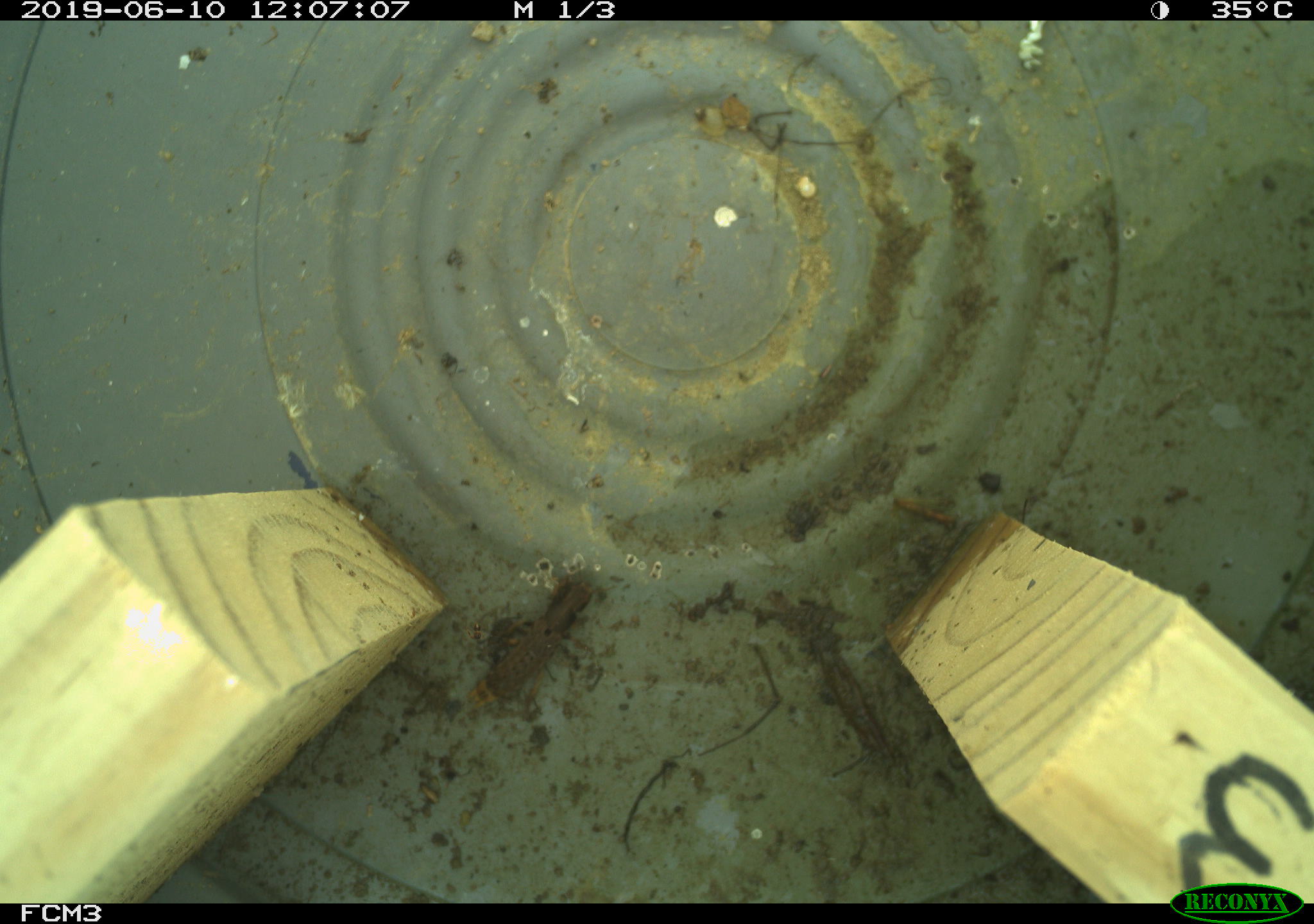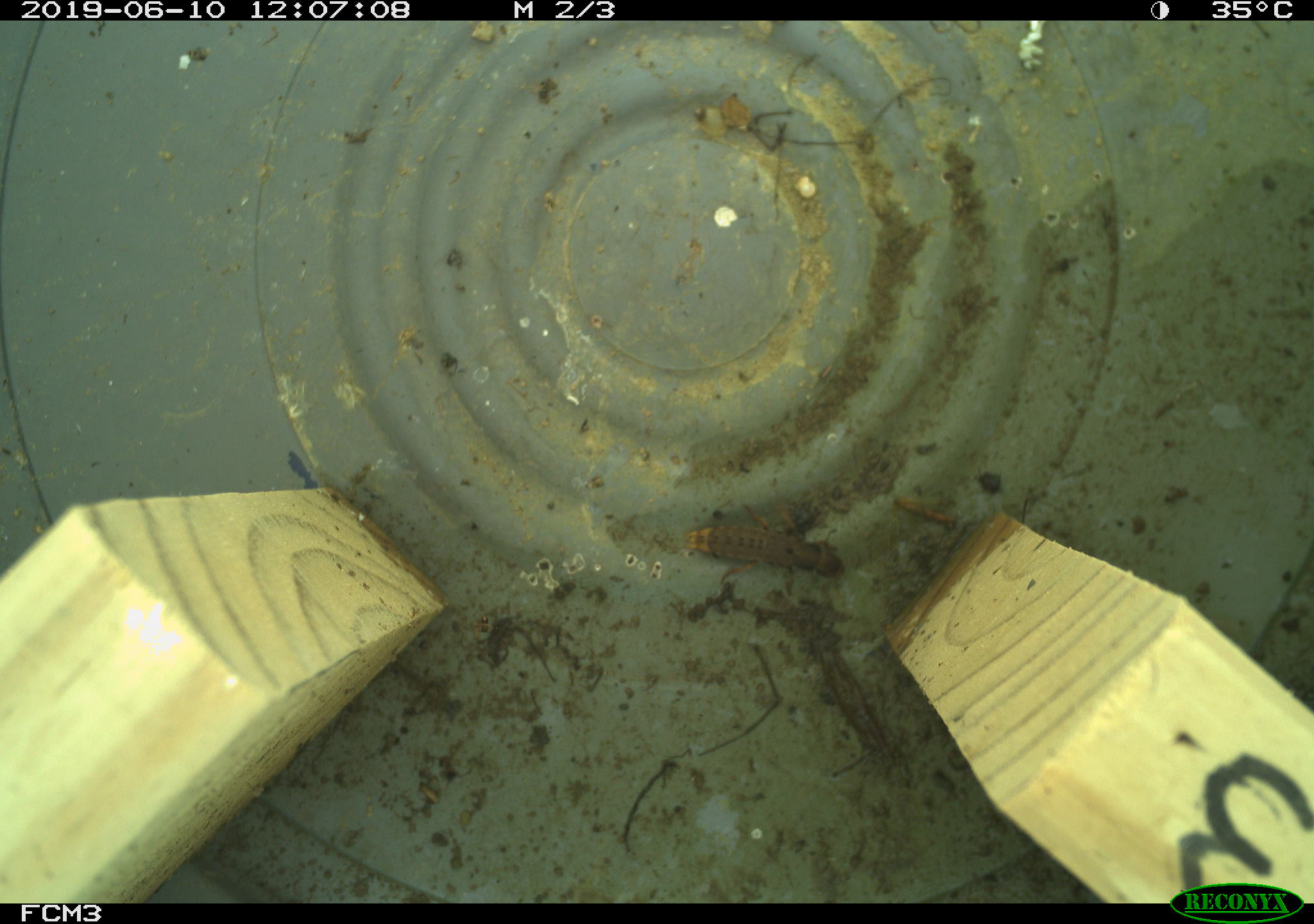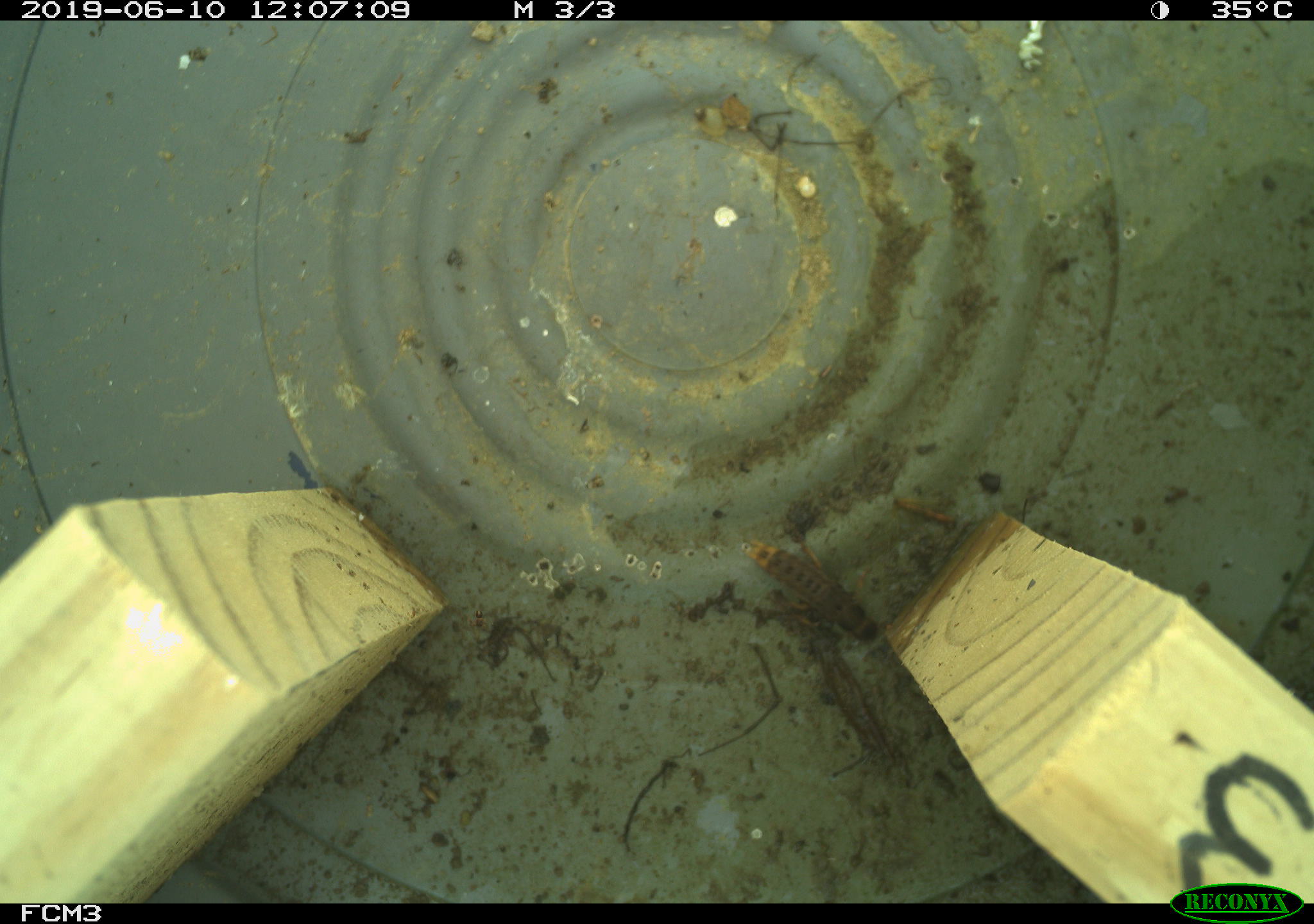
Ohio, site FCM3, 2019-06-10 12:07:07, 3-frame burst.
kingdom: Animalia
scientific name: Animalia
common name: animal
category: invertebrate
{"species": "invertebrate (animal) (Animalia)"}